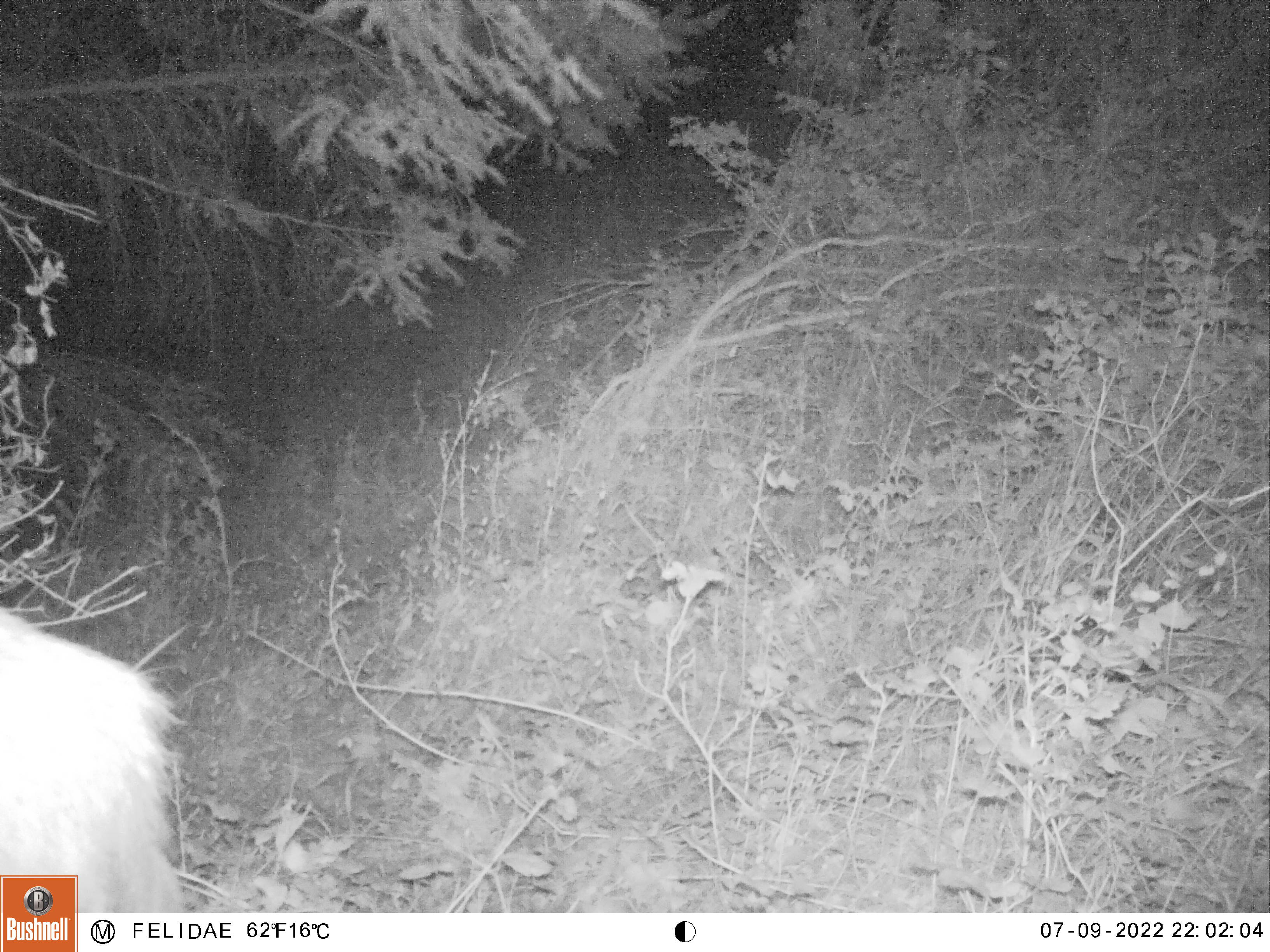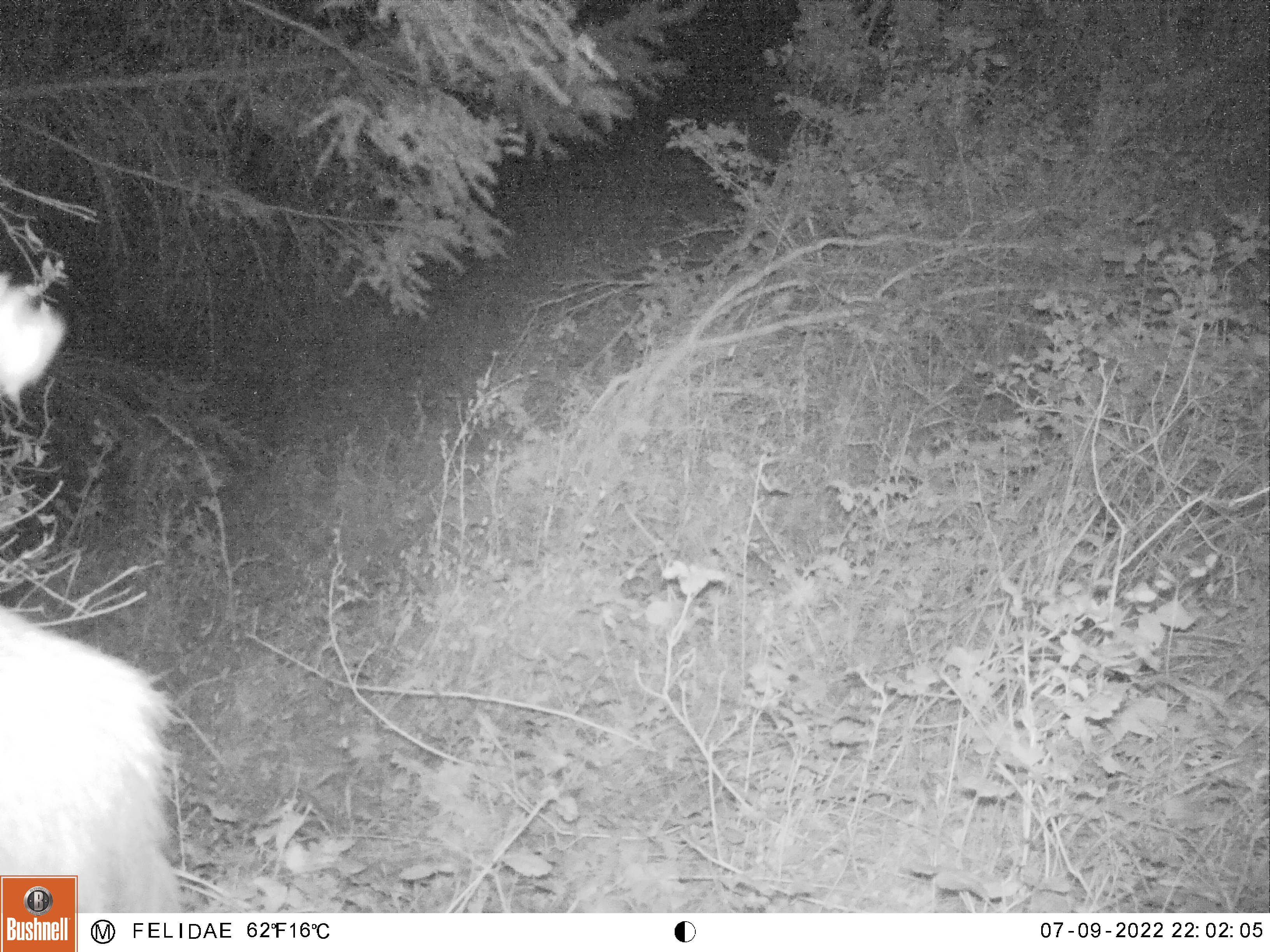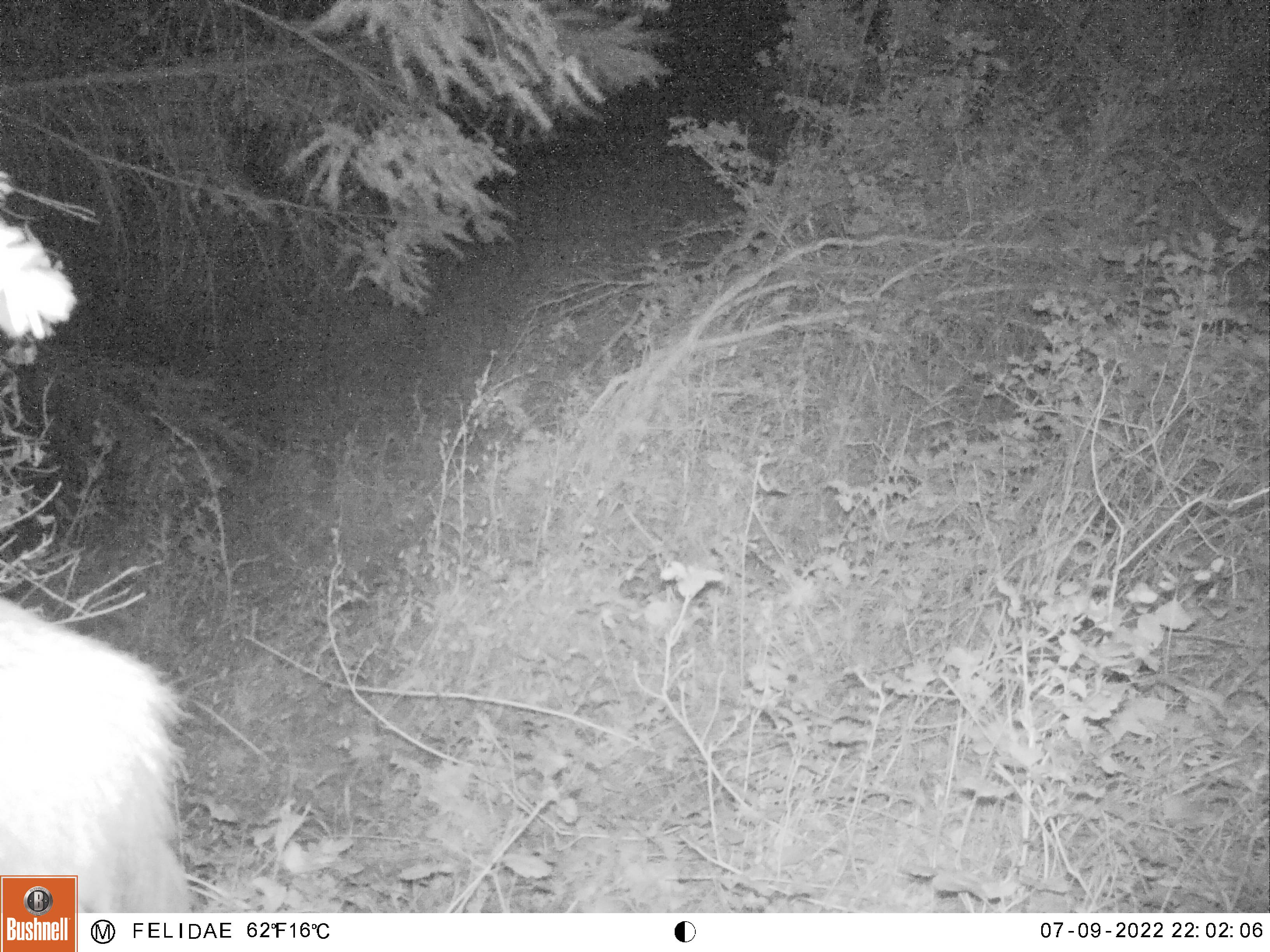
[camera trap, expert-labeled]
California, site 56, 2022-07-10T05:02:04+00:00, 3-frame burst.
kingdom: Animalia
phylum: Chordata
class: Mammalia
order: Artiodactyla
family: Cervidae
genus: Odocoileus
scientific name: Odocoileus hemionus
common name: mule deer